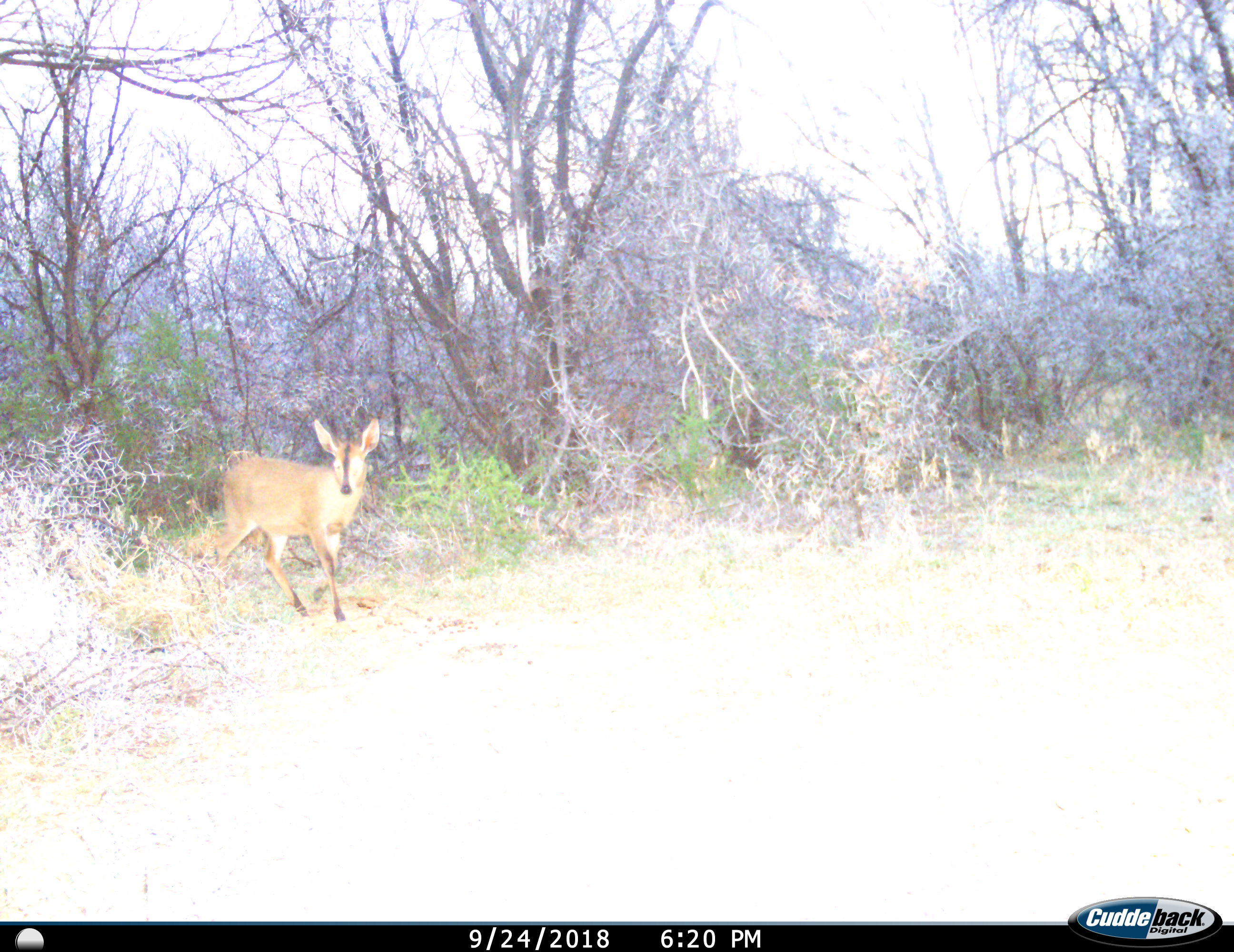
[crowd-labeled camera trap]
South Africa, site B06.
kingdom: Animalia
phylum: Chordata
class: Mammalia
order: Artiodactyla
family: Bovidae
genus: Sylvicapra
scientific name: Sylvicapra grimmia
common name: common grey duiker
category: duikercommongrey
Duikercommongrey (common grey duiker) (Sylvicapra grimmia), count 1. Behavior (volunteer vote fractions): standing 14%, resting 0%, moving 86%, interacting 0%. Young present (vote fraction): 0%. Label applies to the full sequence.